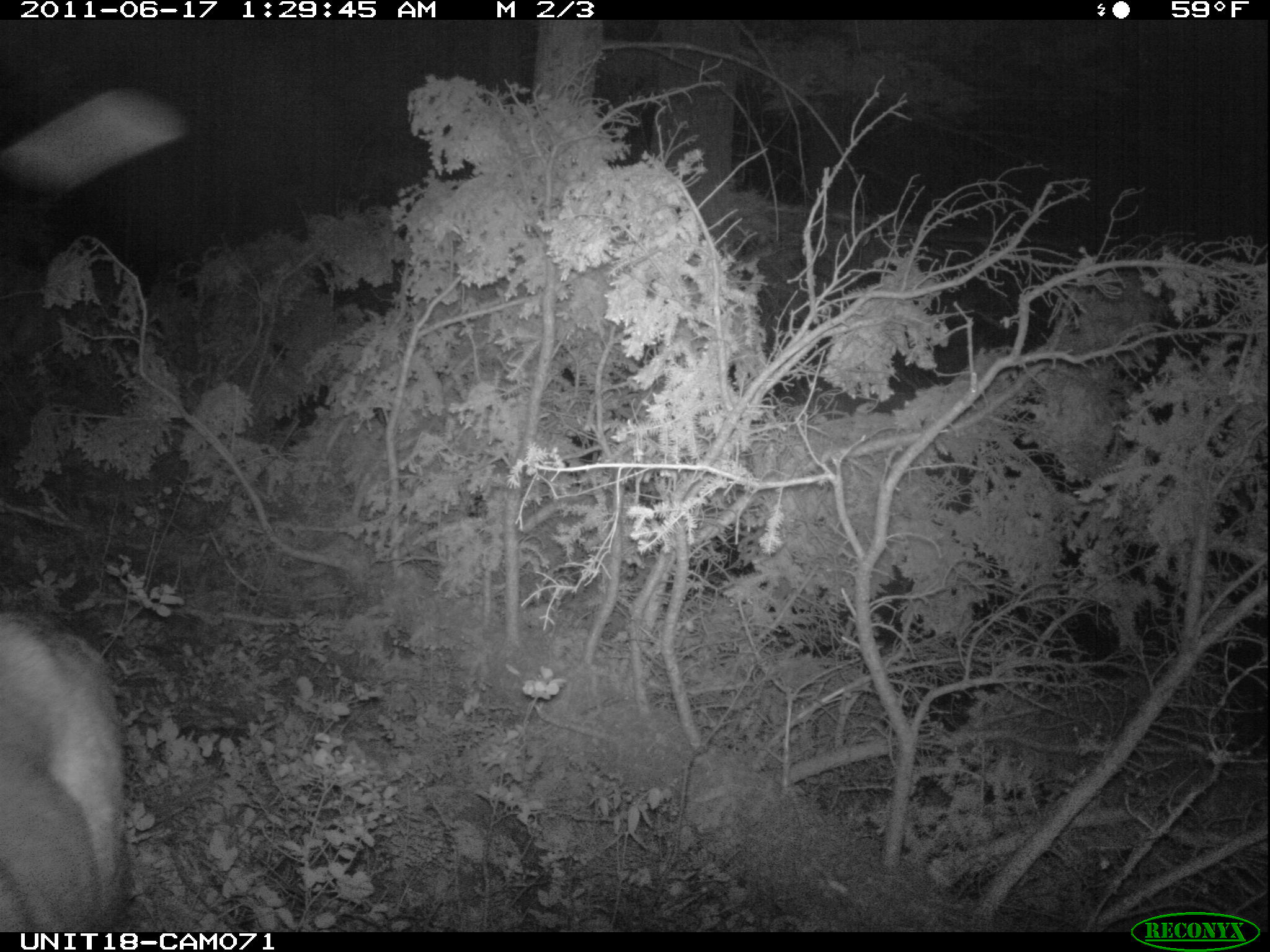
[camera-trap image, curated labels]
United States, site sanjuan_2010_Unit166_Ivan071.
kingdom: Animalia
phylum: Chordata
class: Mammalia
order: Artiodactyla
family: Cervidae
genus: Odocoileus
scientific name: Odocoileus hemionus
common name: mule deer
Odocoileus hemionus (mule deer).